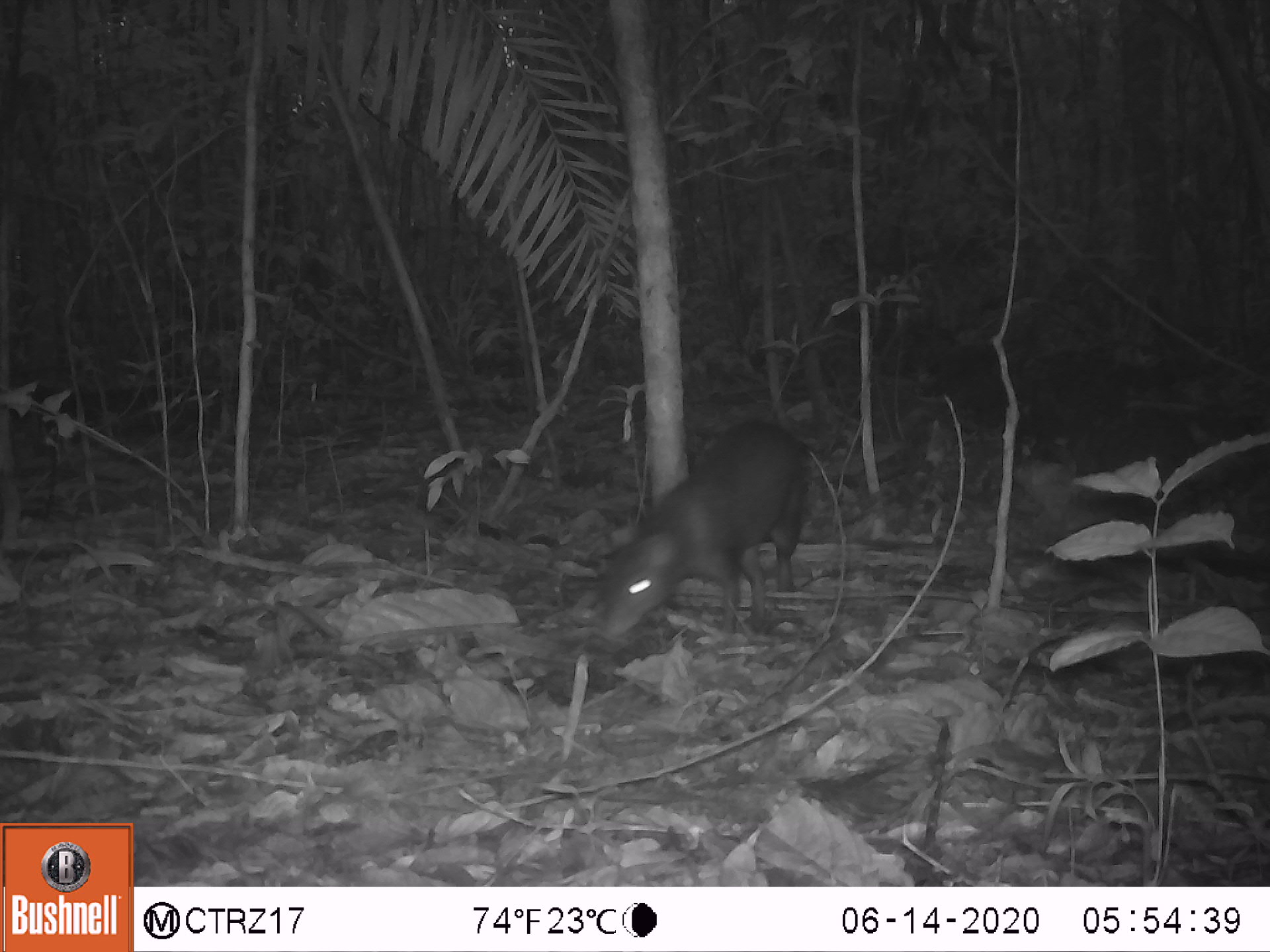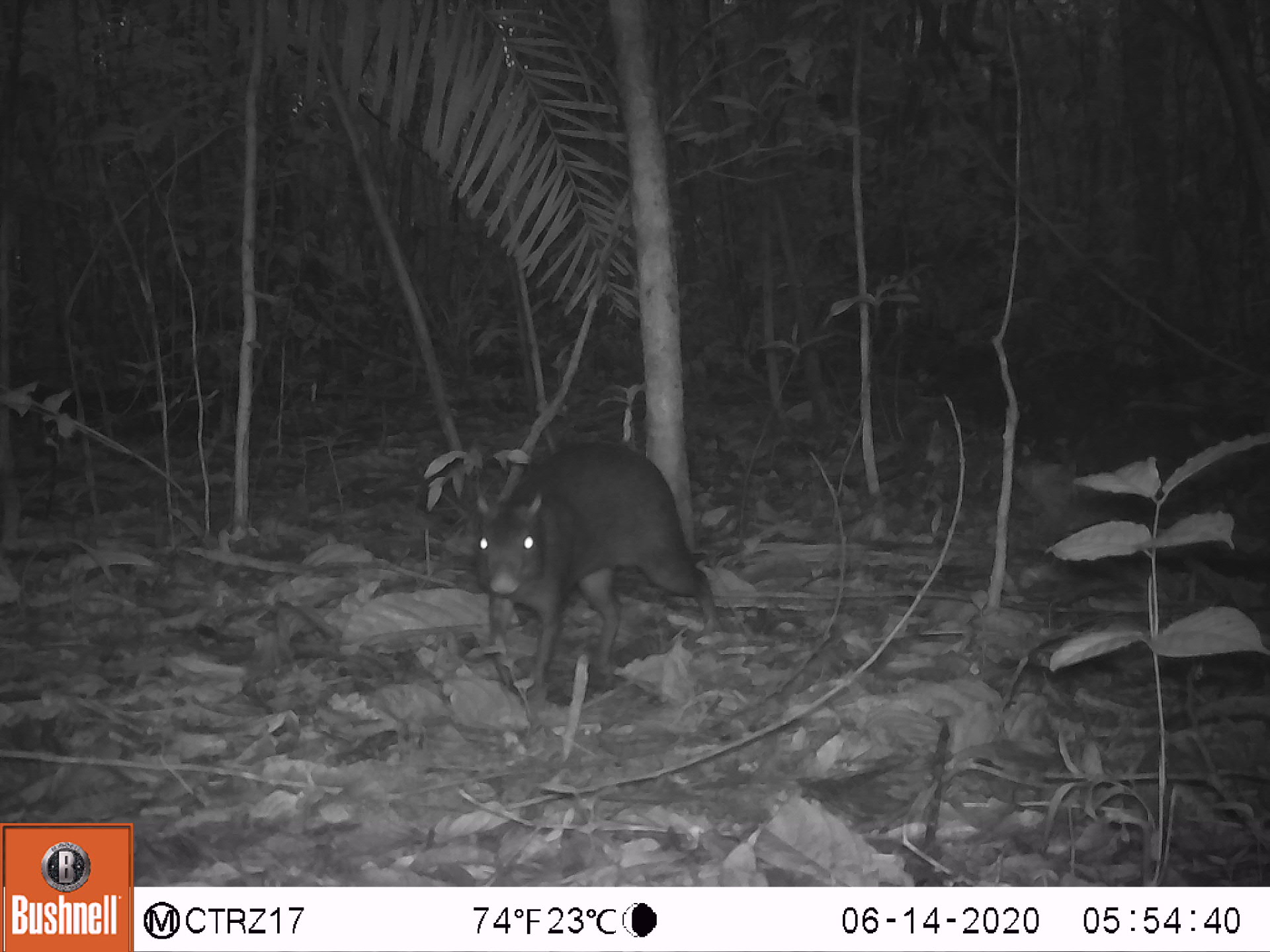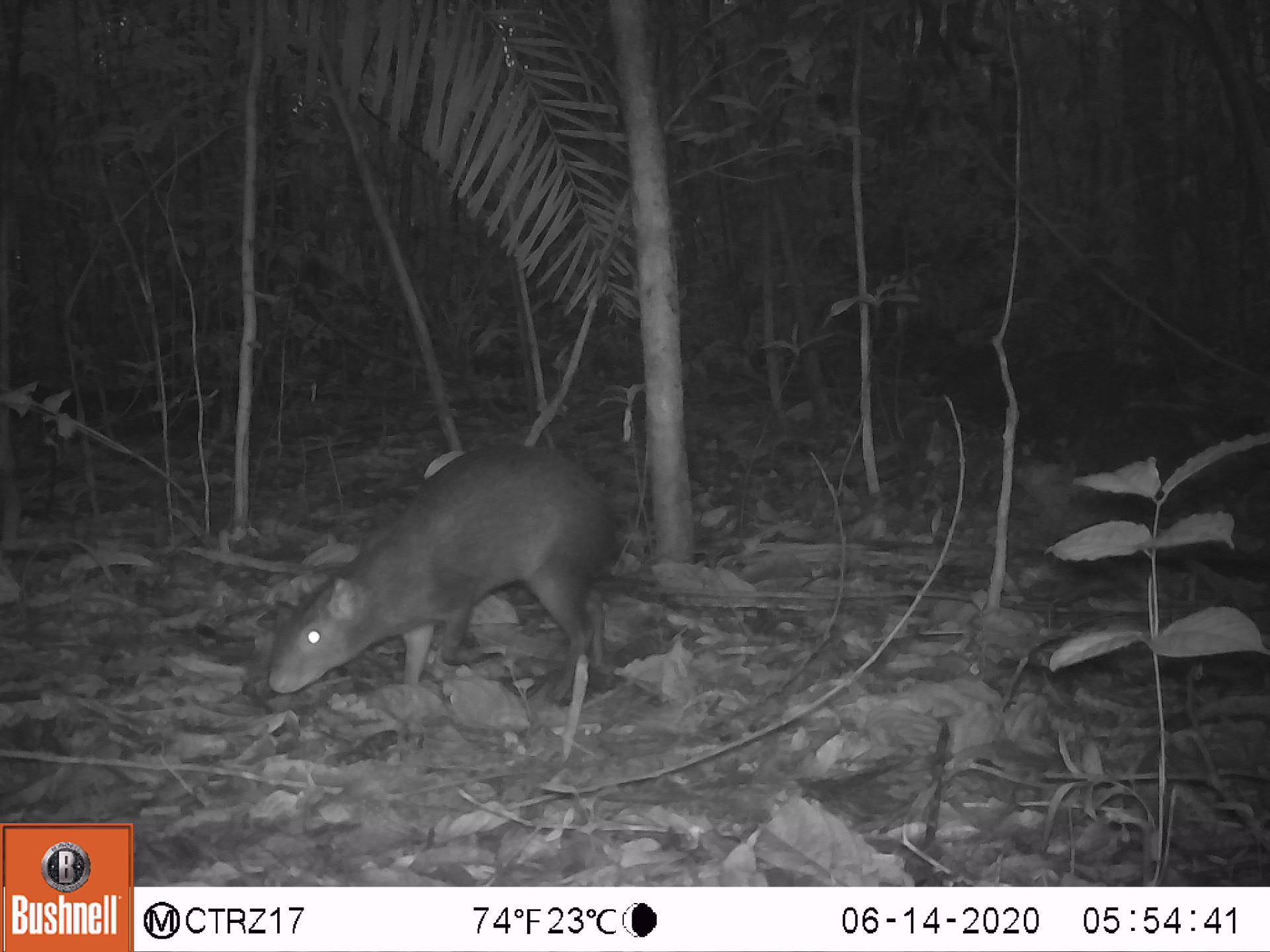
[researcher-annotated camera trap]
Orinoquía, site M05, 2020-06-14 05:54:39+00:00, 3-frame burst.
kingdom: Animalia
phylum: Chordata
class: Mammalia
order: Rodentia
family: Dasyproctidae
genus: Dasyprocta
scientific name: Dasyprocta fuliginosa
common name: black agouti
Black agouti (Dasyprocta fuliginosa).